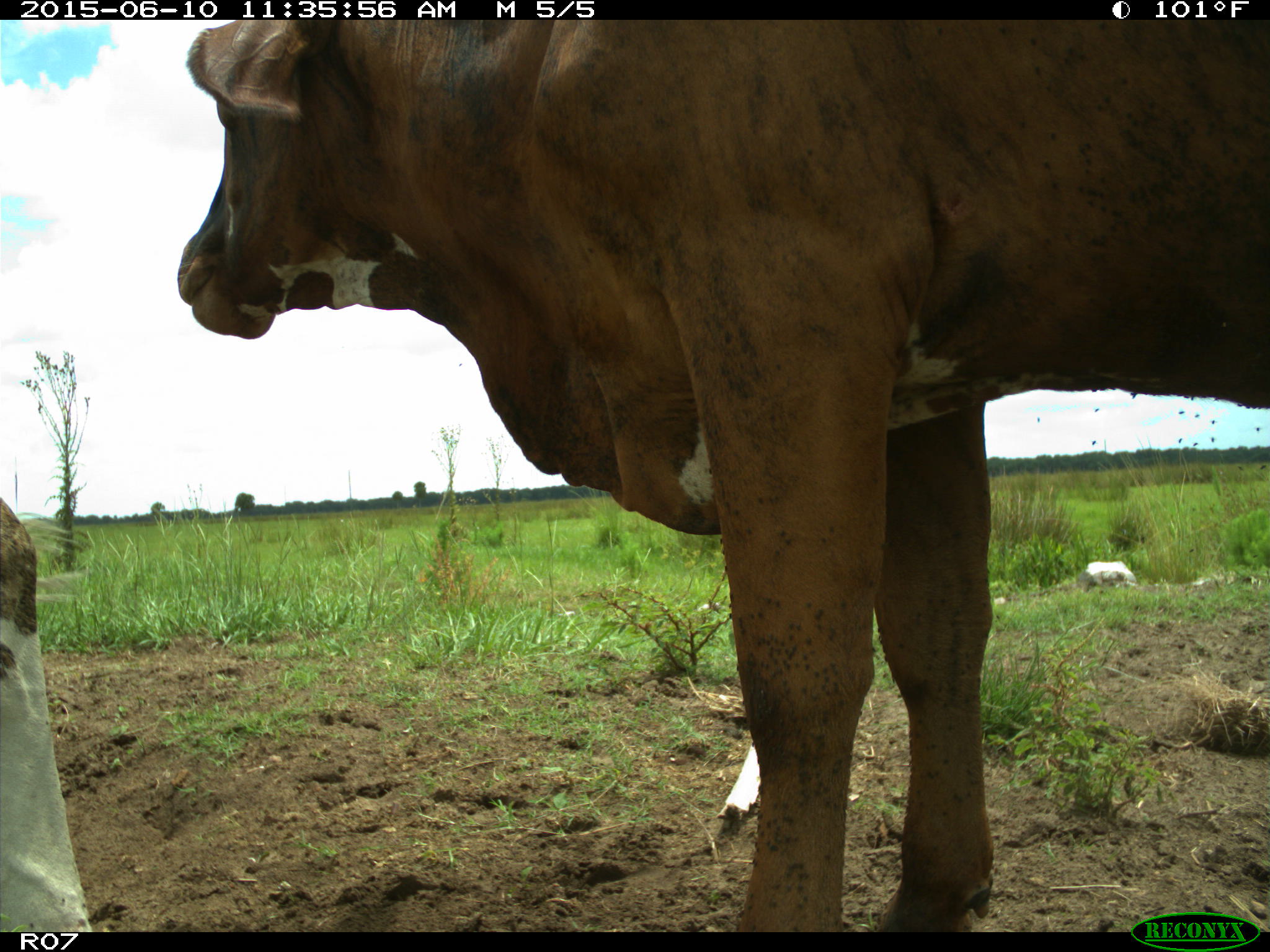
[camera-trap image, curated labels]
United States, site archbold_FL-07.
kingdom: Animalia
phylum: Chordata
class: Mammalia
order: Artiodactyla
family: Bovidae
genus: Bos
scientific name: Bos taurus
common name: domestic cow